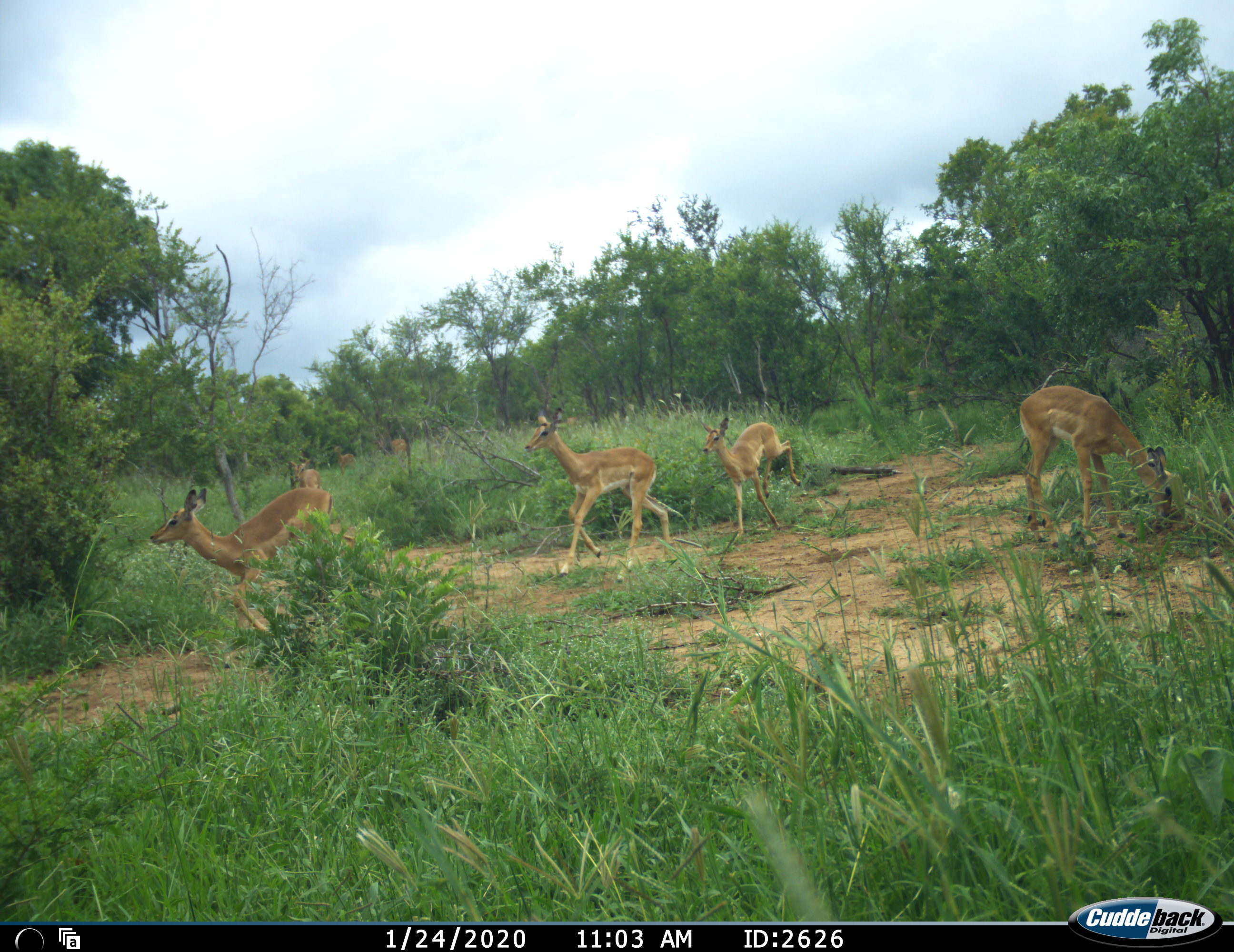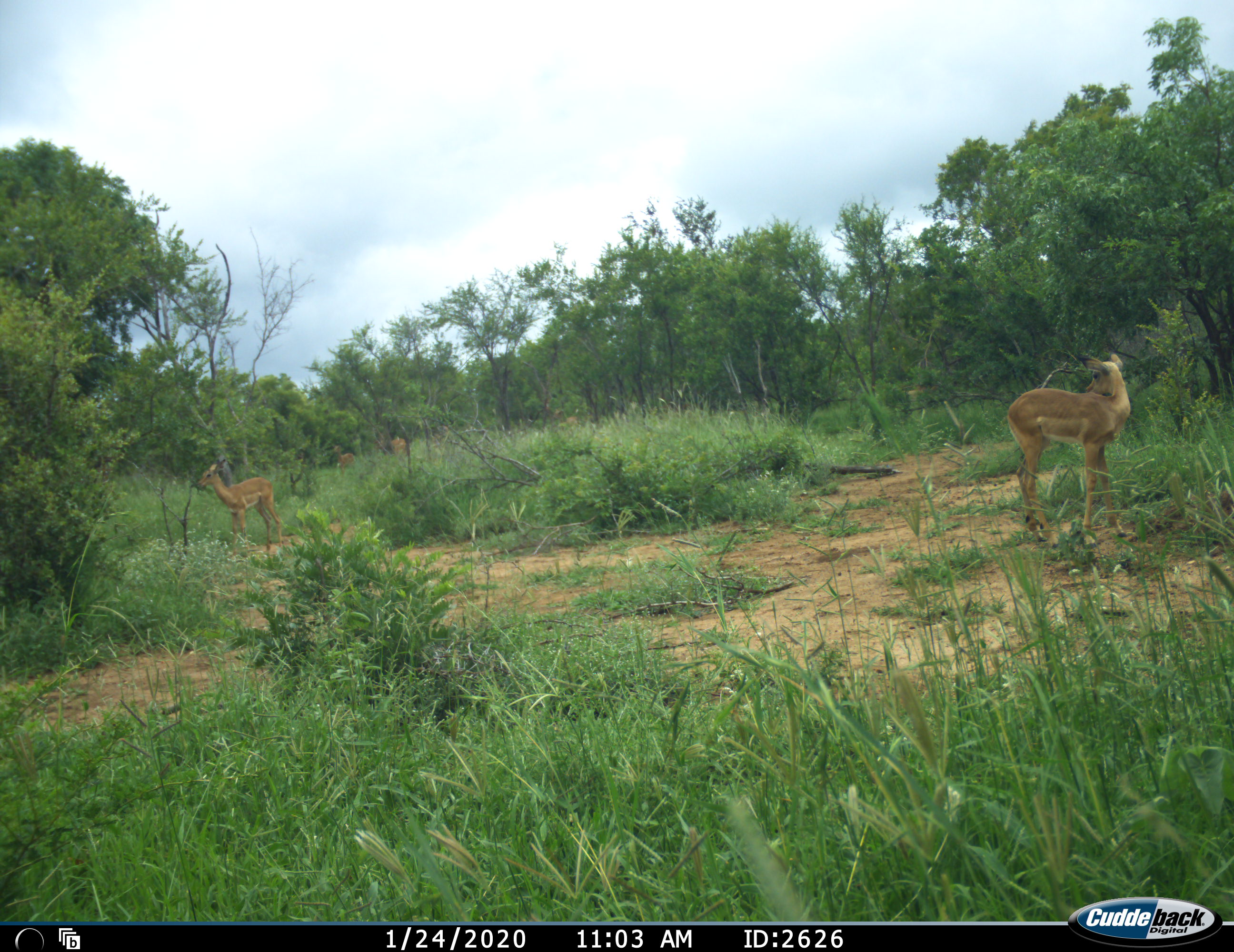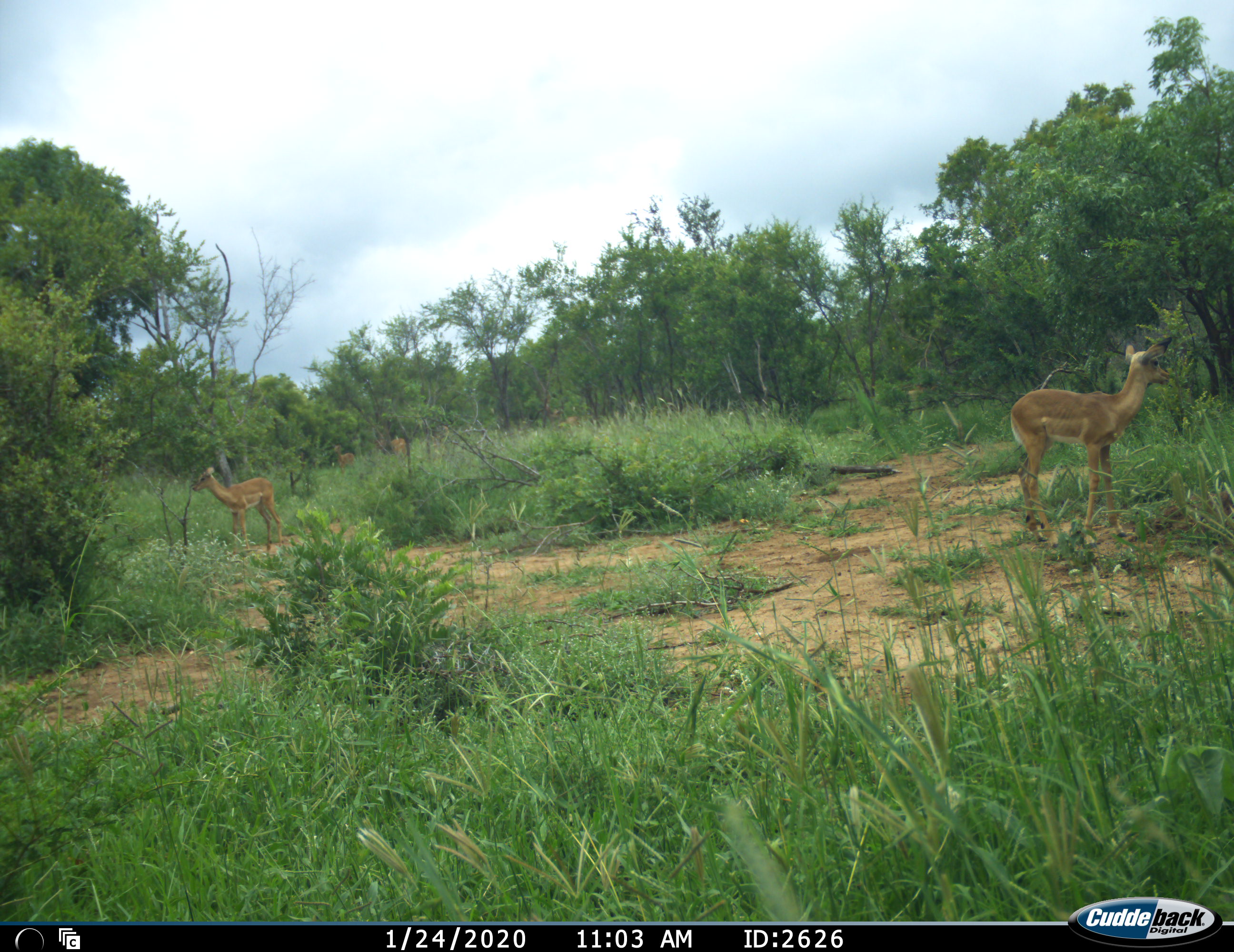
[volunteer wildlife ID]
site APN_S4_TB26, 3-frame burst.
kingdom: Animalia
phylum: Chordata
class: Mammalia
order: Artiodactyla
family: Bovidae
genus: Aepyceros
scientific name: Aepyceros melampus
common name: impala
Impala (Aepyceros melampus), count 7. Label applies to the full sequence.